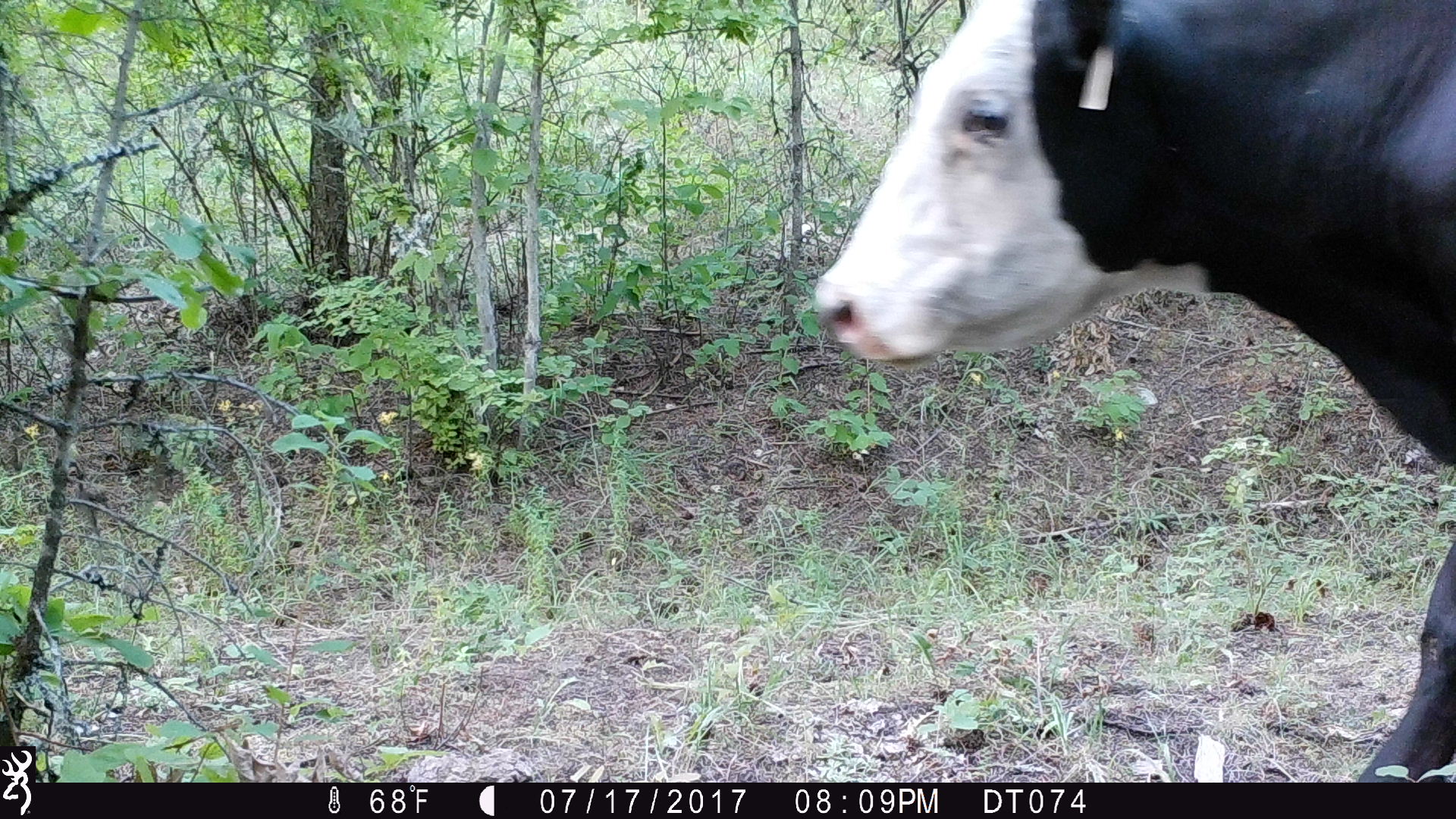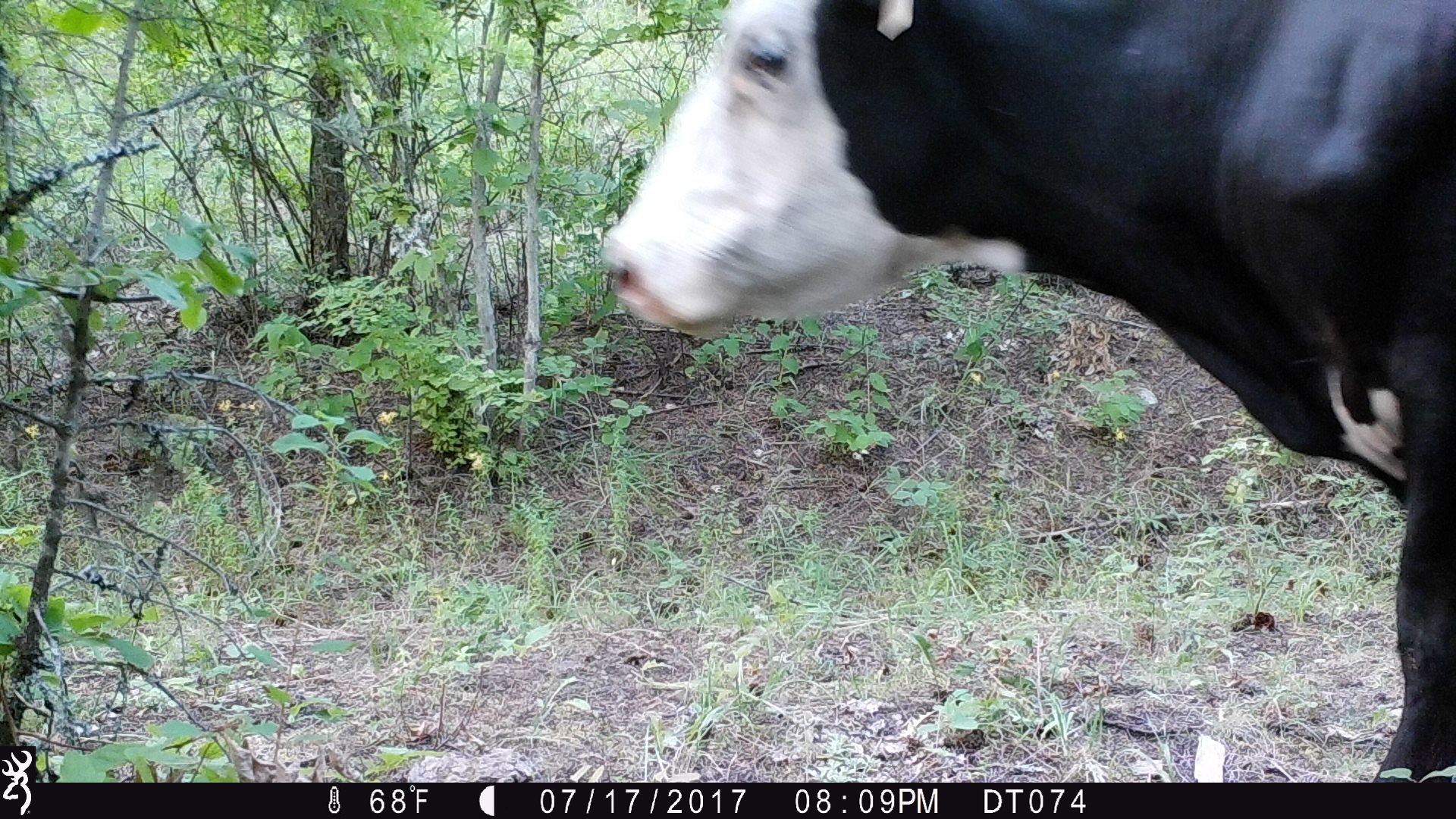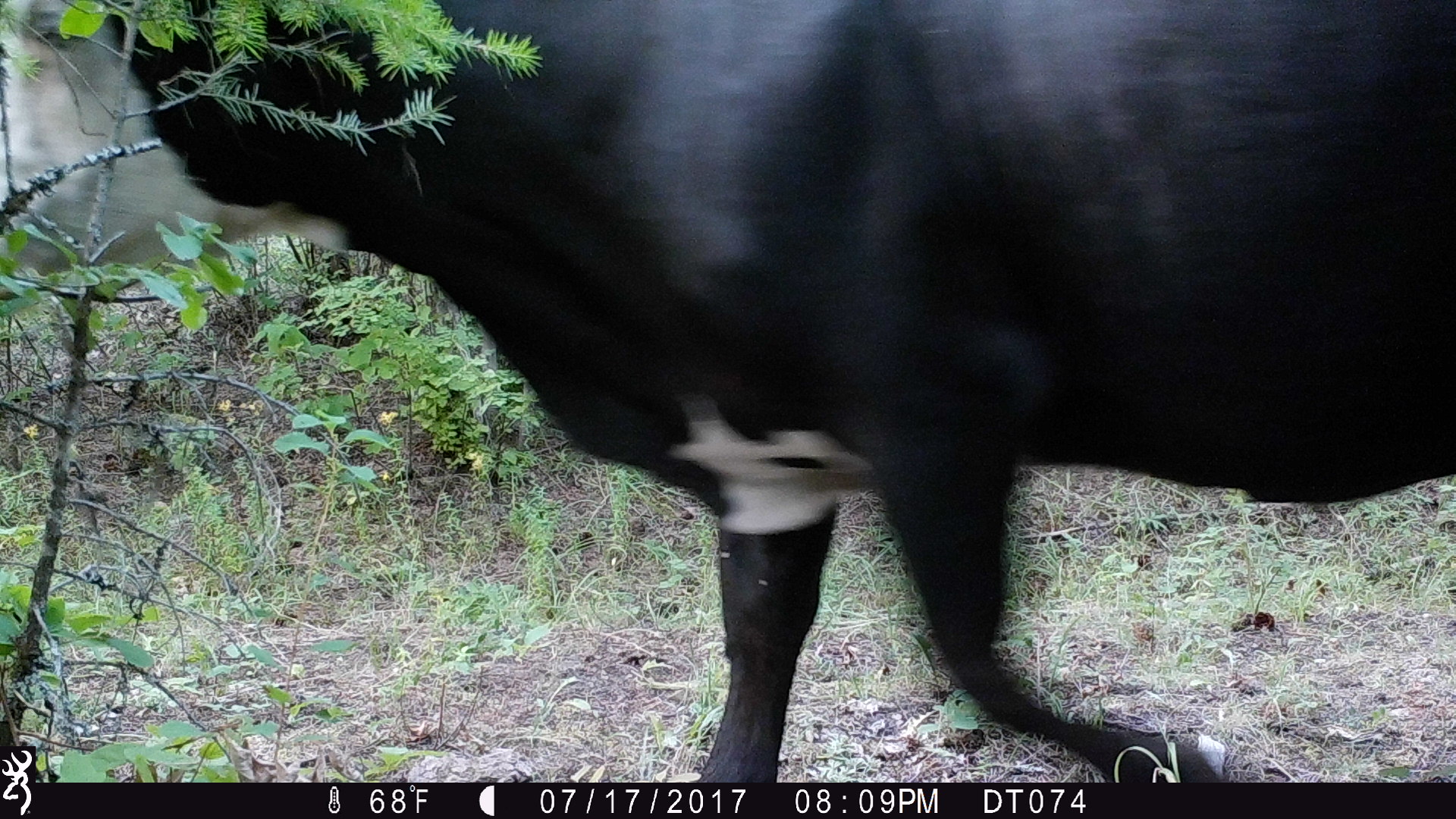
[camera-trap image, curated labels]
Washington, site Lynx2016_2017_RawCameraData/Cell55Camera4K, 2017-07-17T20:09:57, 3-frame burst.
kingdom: Animalia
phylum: Chordata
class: Mammalia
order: Artiodactyla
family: Bovidae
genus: Bos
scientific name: Bos taurus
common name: domestic cattle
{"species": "domestic cattle (Bos taurus)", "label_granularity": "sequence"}